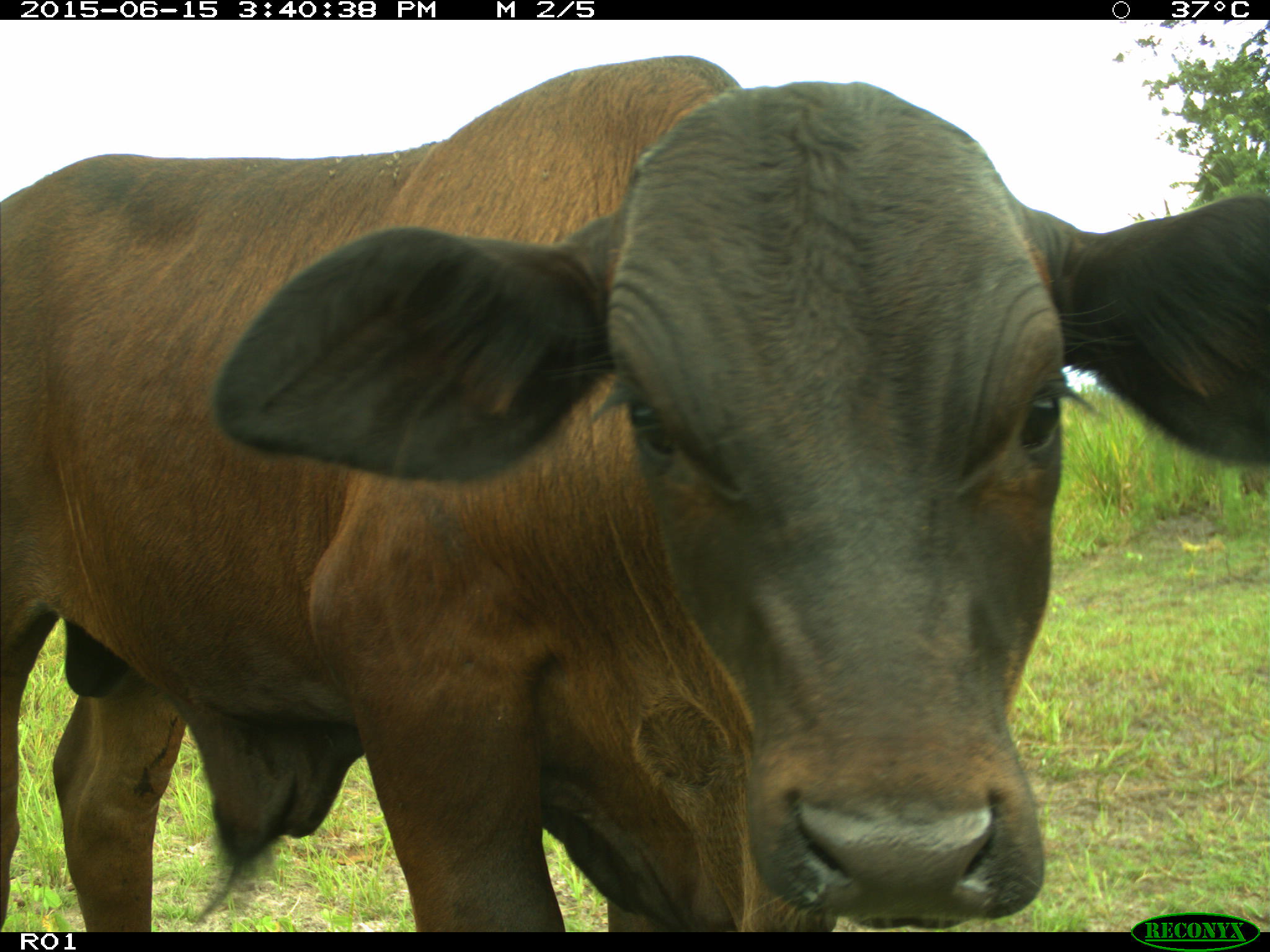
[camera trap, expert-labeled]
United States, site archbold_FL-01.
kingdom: Animalia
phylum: Chordata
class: Mammalia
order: Artiodactyla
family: Bovidae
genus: Bos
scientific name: Bos taurus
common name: domestic cow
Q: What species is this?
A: Bos taurus (domestic cow).